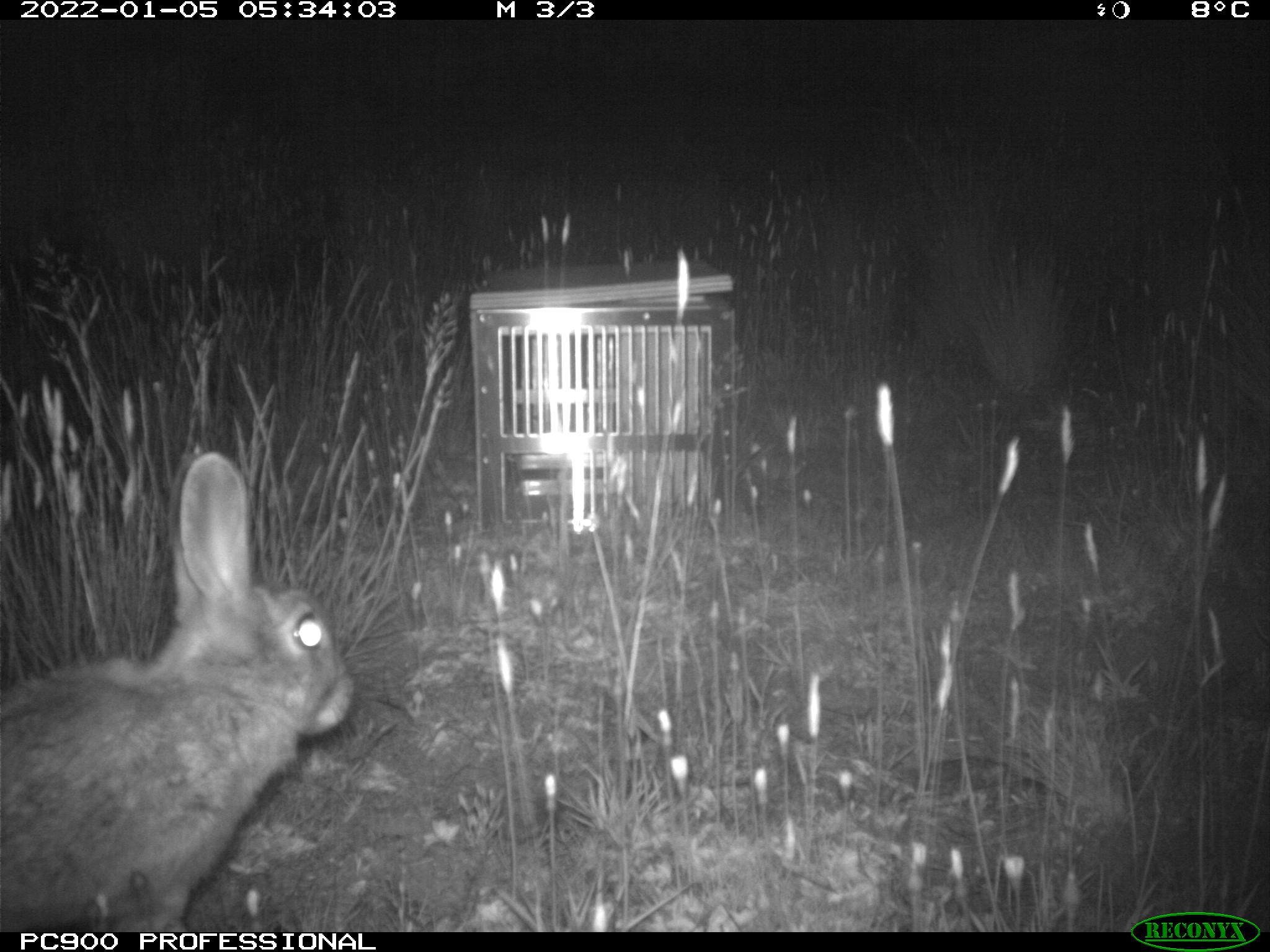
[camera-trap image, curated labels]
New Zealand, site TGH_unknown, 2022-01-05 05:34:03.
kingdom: Animalia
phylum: Chordata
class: Mammalia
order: Lagomorpha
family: Leporidae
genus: Oryctolagus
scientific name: Oryctolagus cuniculus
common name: european rabbit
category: rabbit